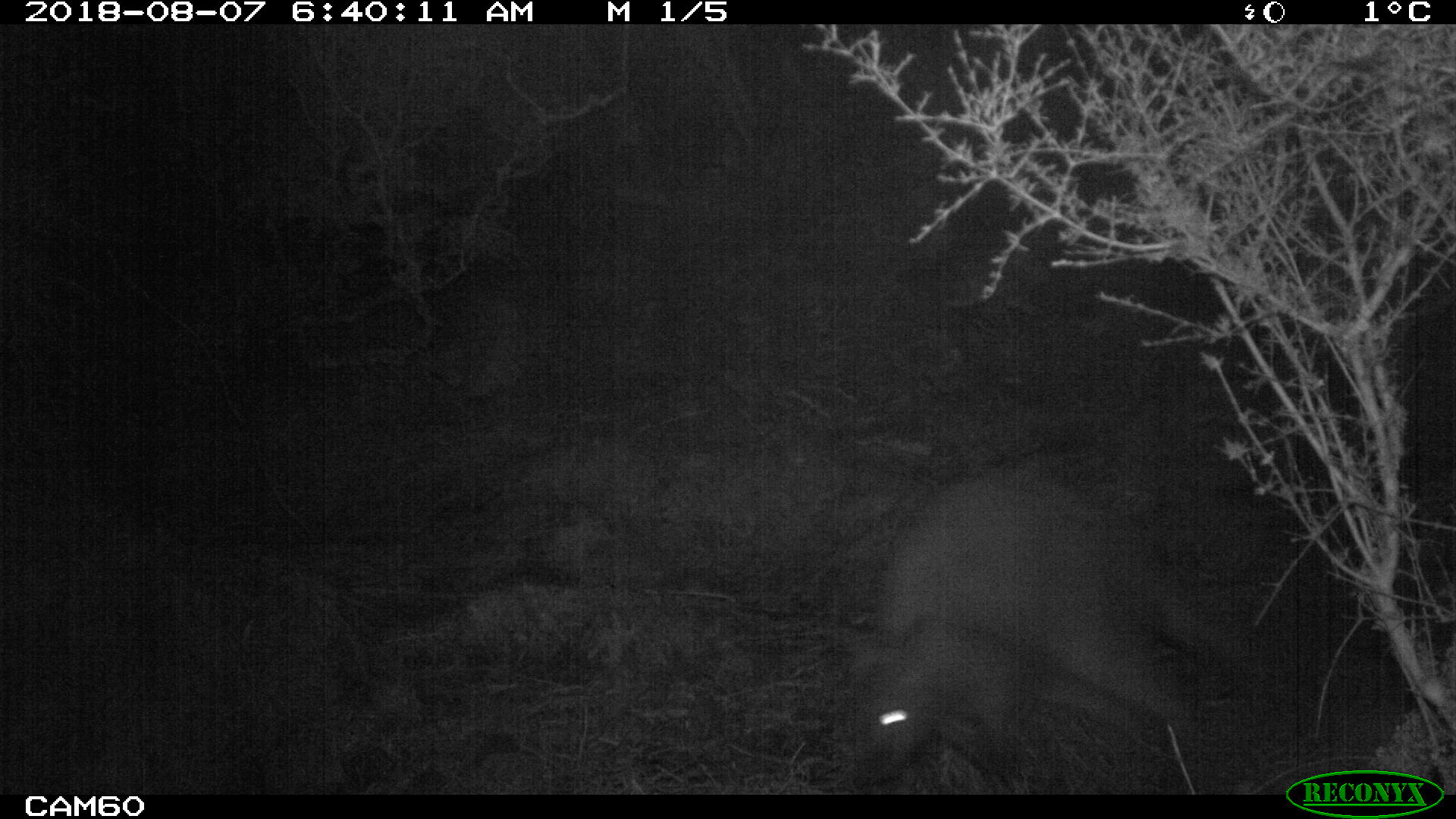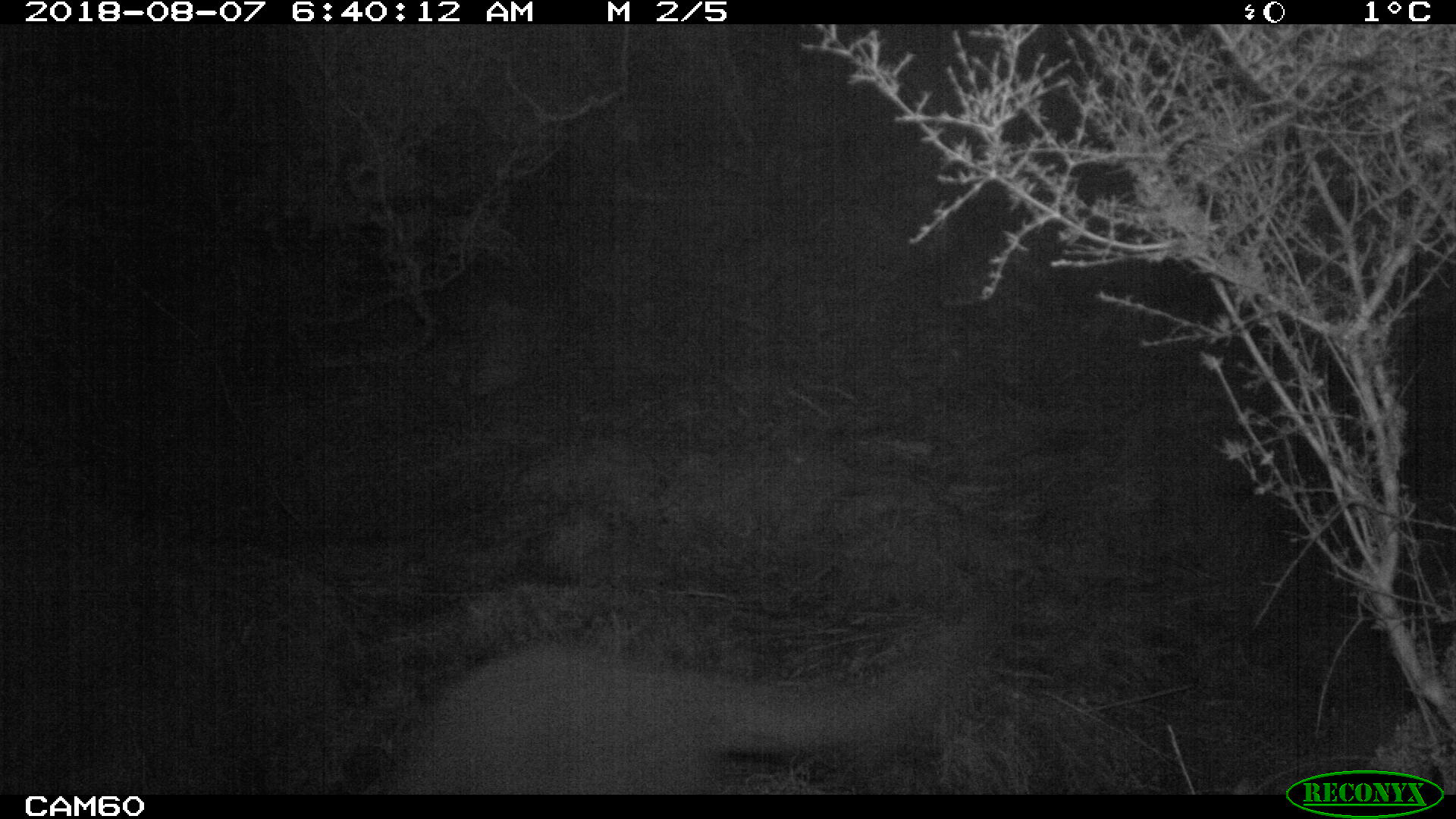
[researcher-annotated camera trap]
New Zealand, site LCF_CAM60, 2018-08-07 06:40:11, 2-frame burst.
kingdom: Animalia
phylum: Chordata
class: Mammalia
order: Diprotodontia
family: Macropodidae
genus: Notamacropus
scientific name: Notamacropus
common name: wallaby